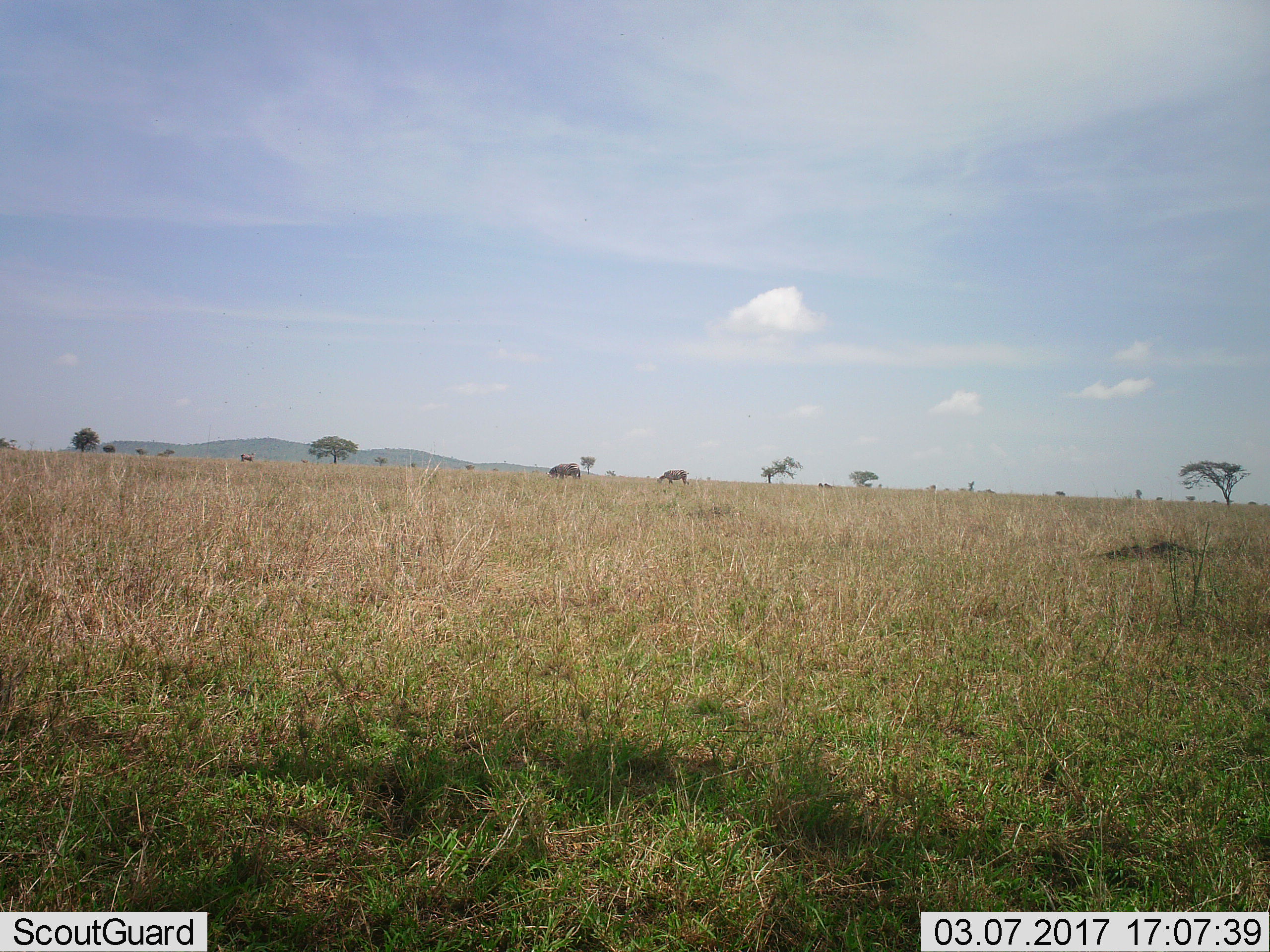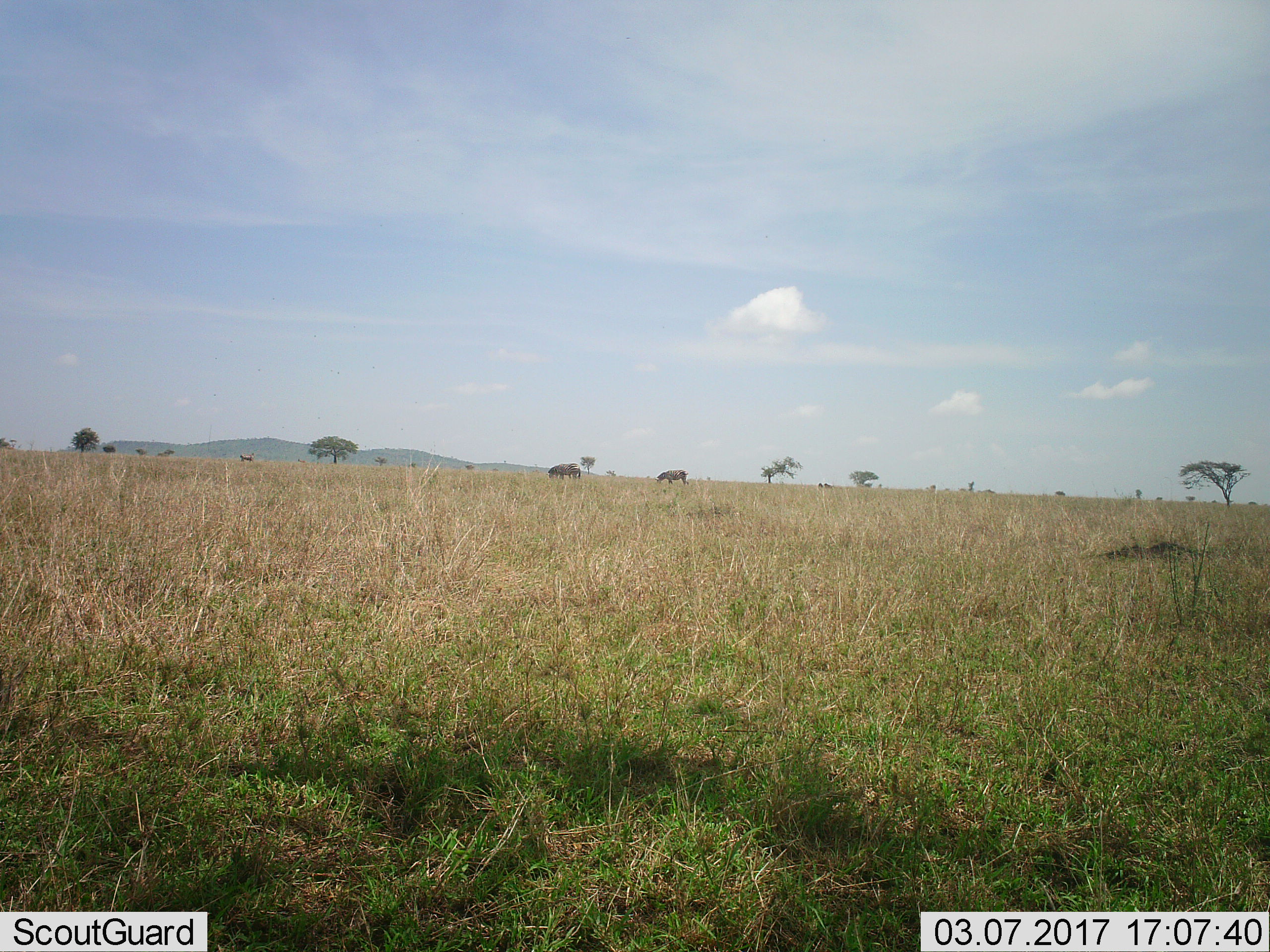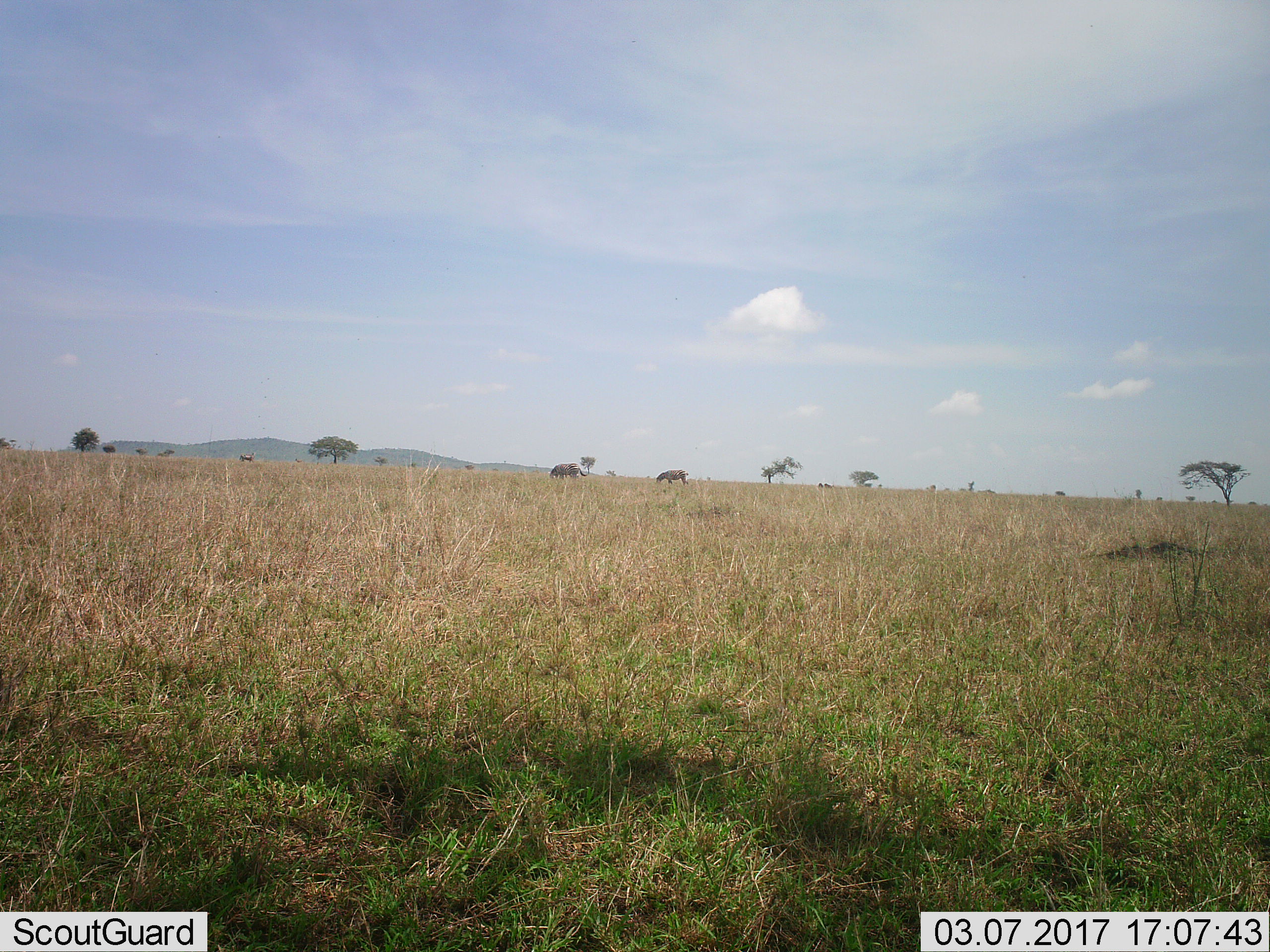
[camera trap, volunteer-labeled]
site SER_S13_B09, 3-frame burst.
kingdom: Animalia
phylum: Chordata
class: Mammalia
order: Perissodactyla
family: Equidae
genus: Equus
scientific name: Equus quagga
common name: plains zebra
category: zebraplains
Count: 2.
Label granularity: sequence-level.